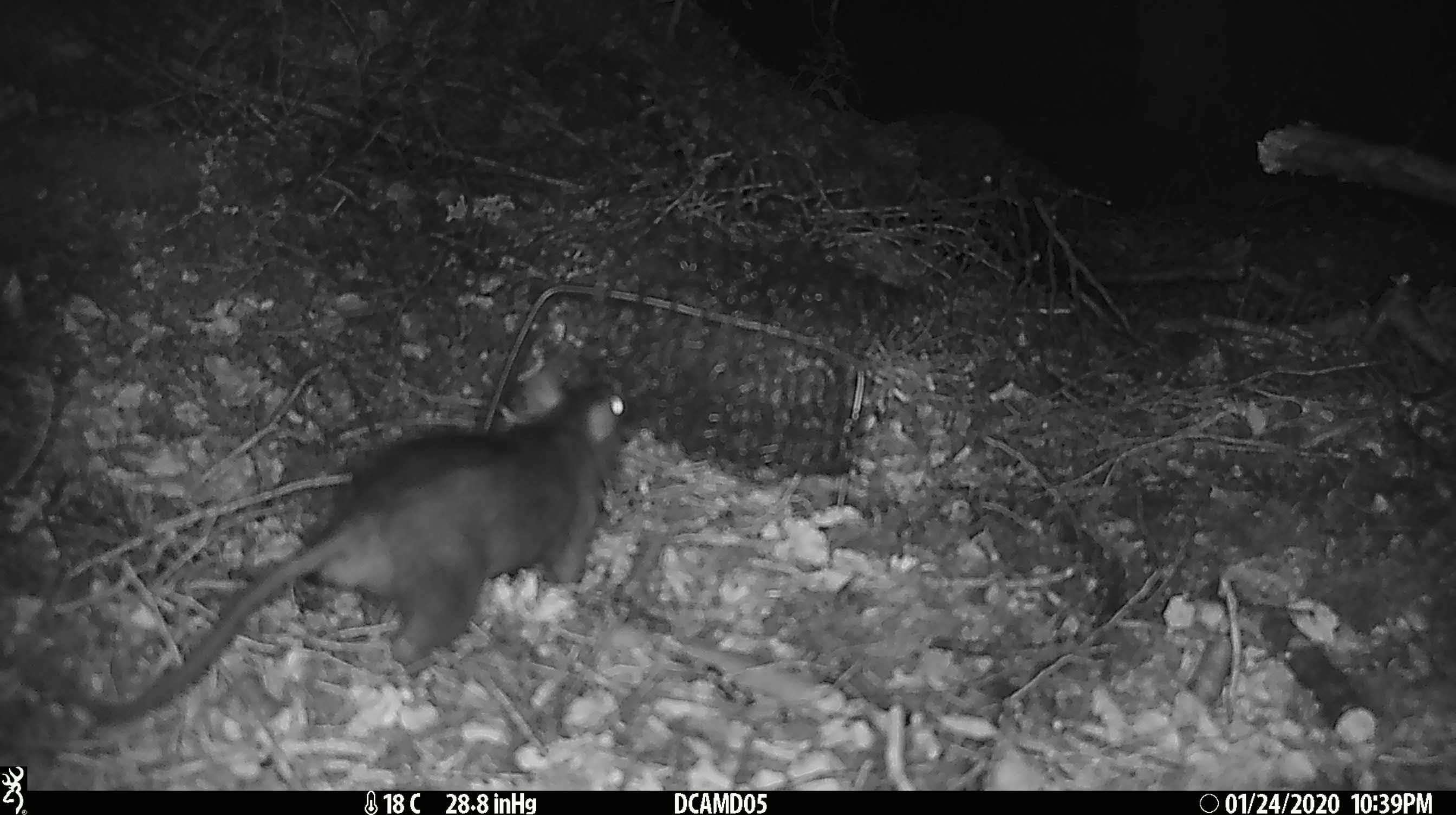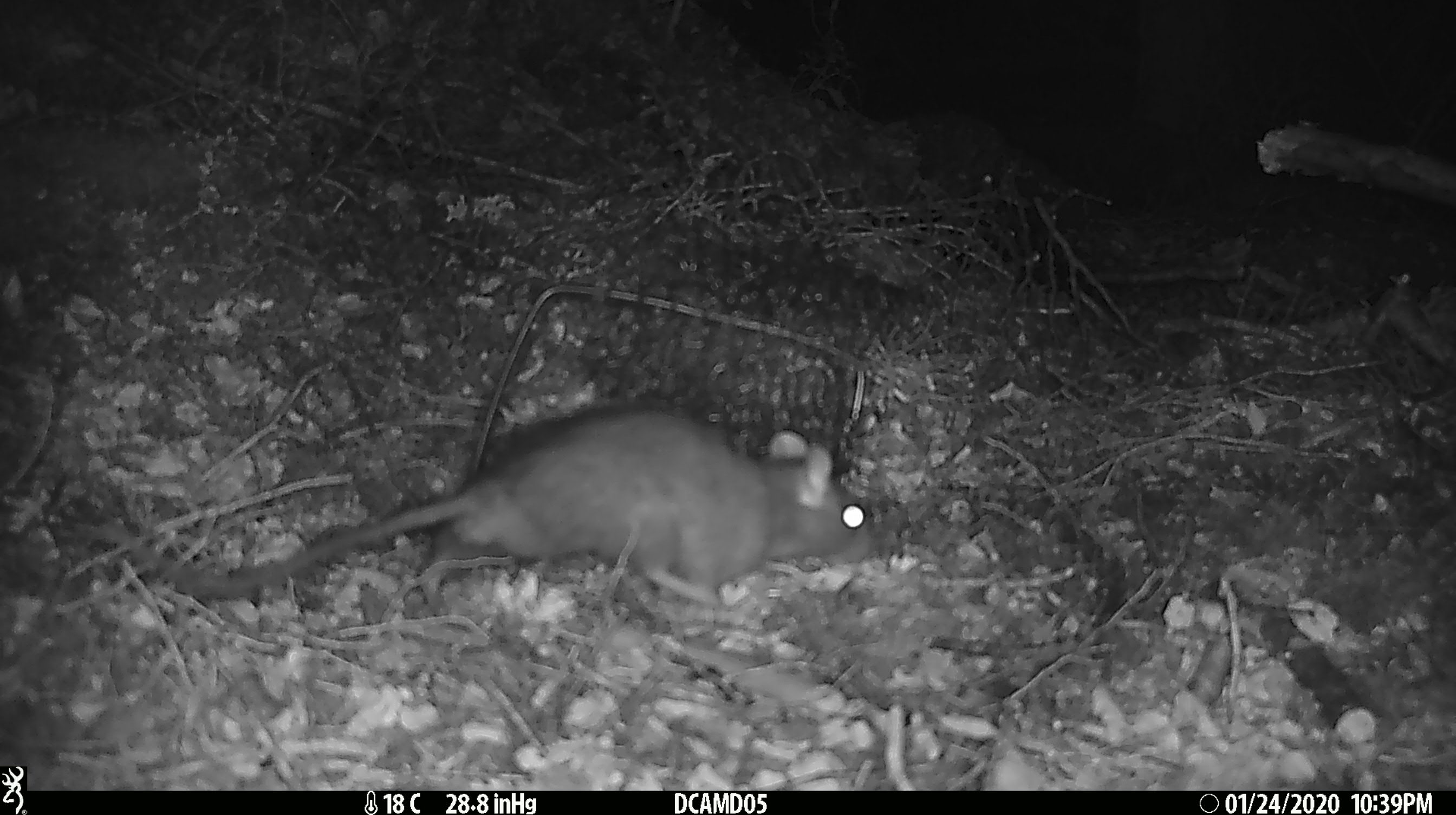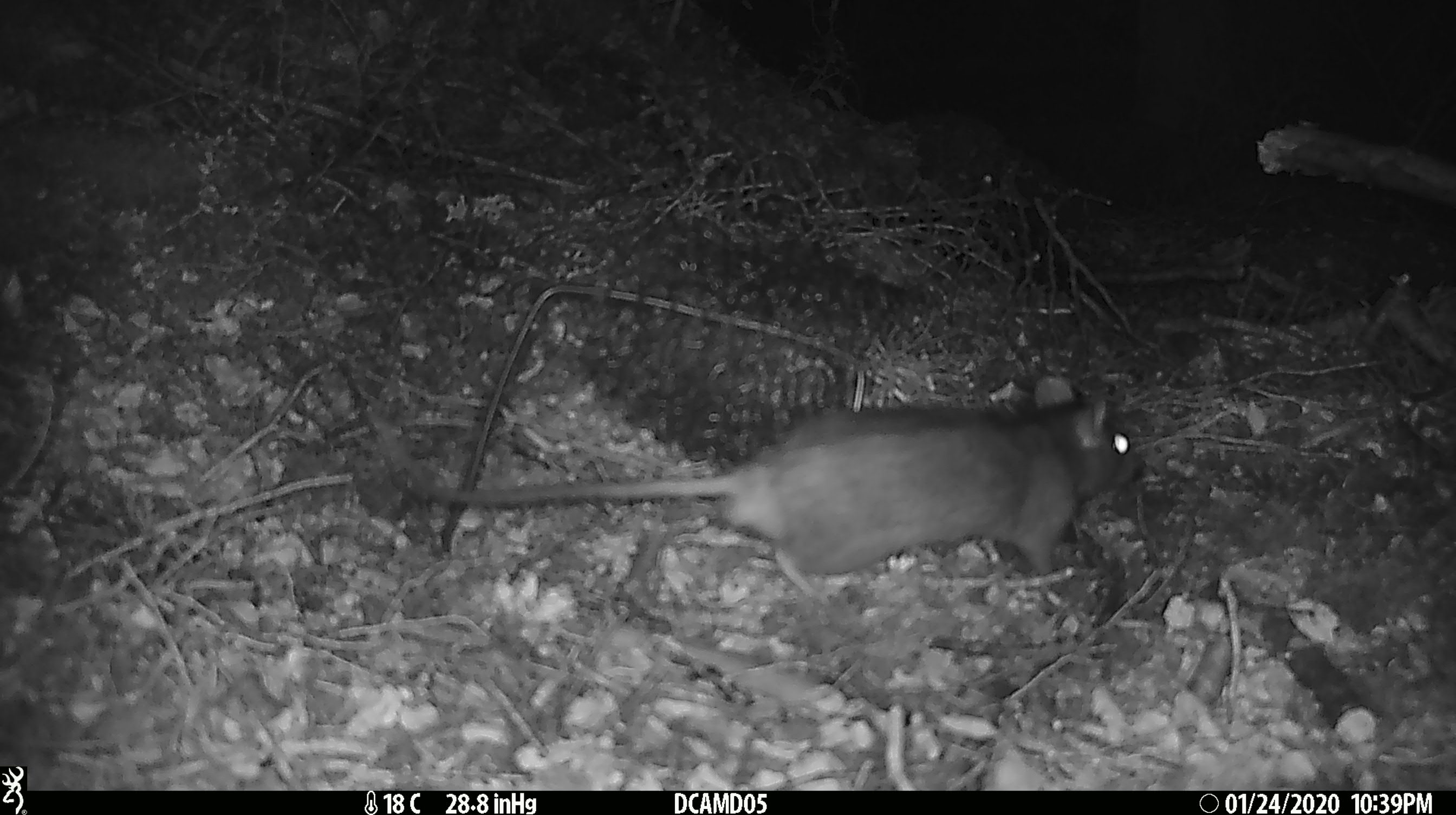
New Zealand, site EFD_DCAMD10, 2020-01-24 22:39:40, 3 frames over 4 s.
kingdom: Animalia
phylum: Chordata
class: Mammalia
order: Rodentia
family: Muridae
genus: Rattus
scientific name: Rattus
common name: rat